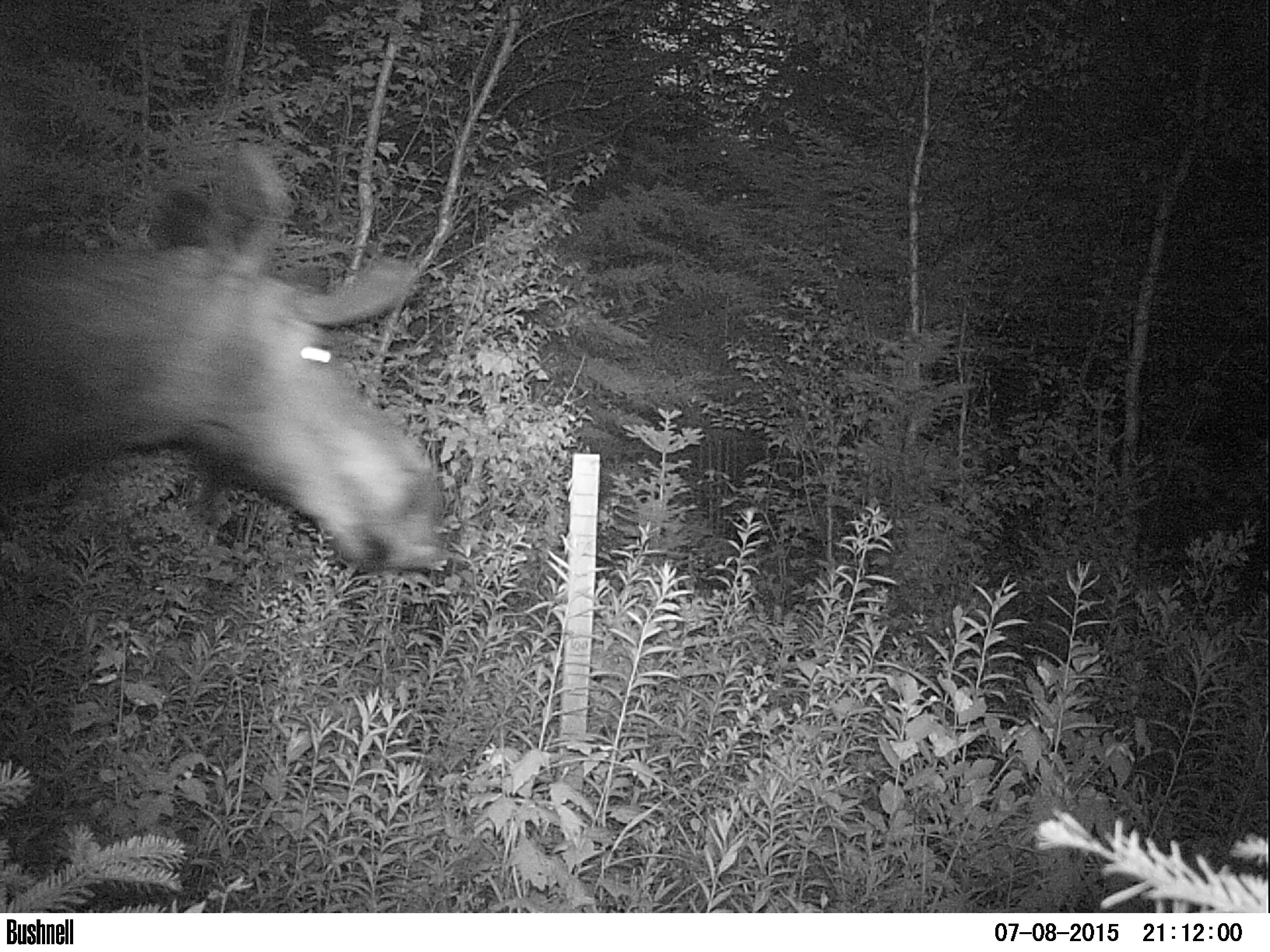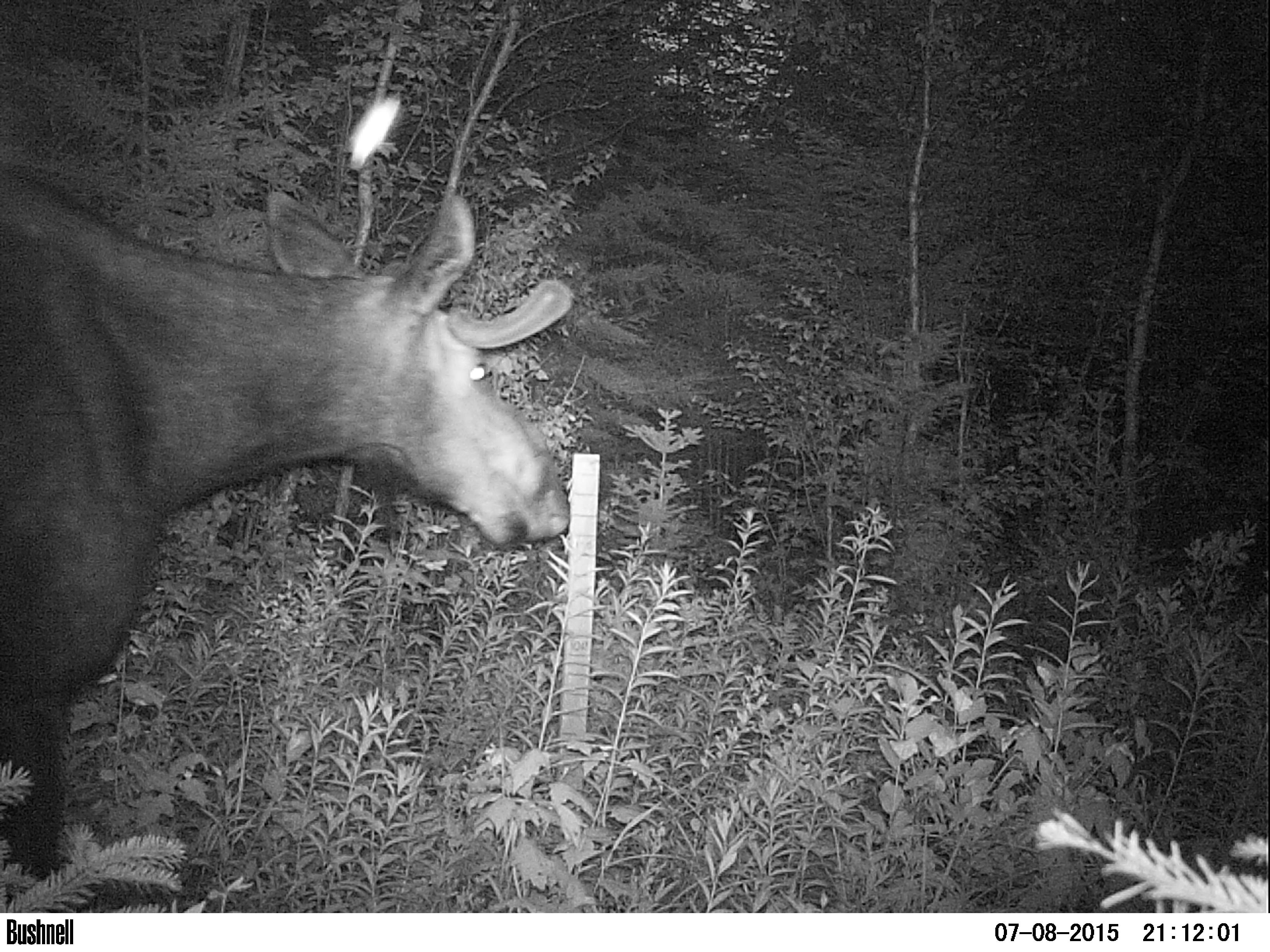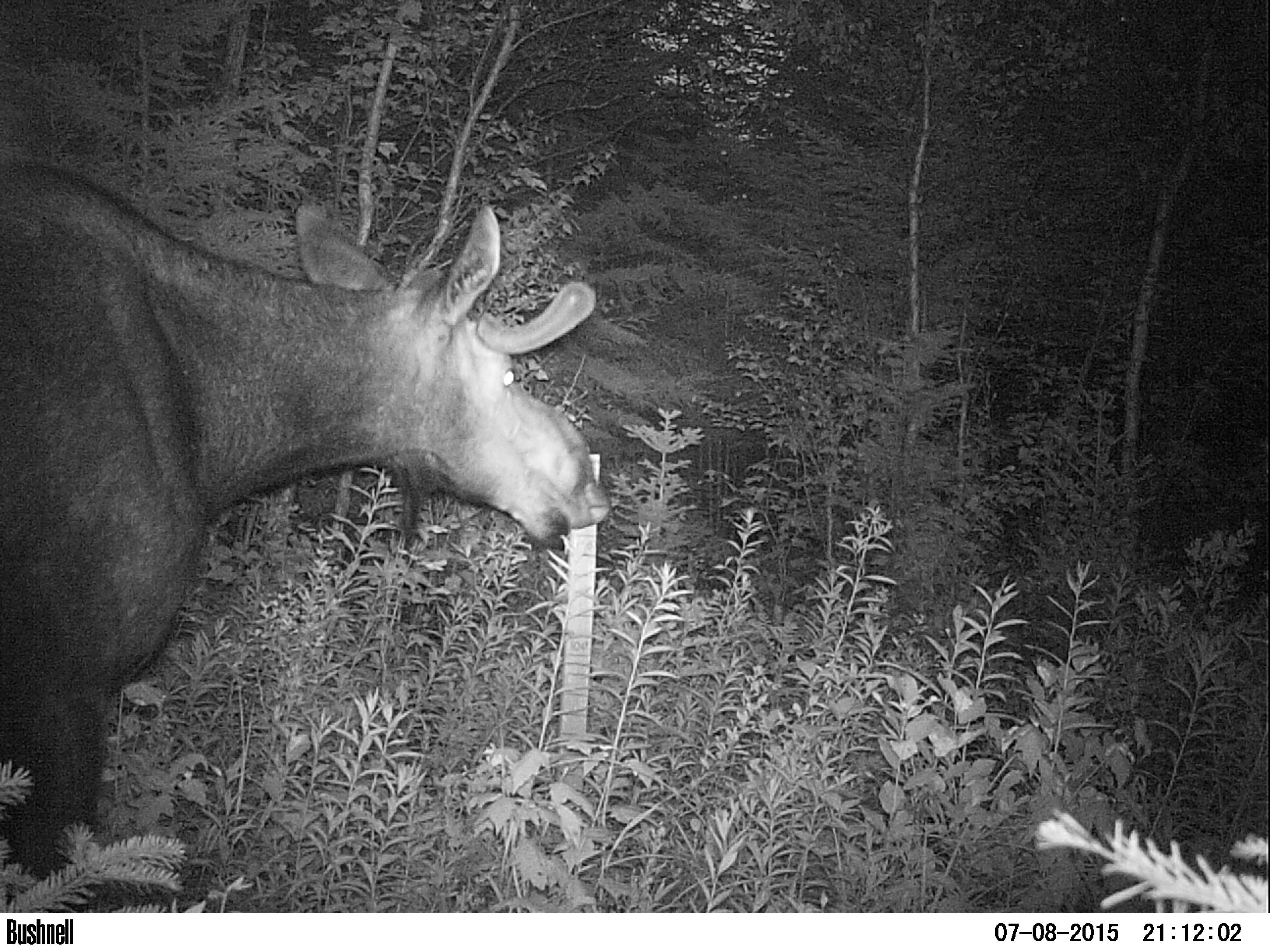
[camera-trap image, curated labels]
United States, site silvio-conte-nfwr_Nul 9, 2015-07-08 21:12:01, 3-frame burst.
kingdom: Animalia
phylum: Chordata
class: Mammalia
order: Artiodactyla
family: Cervidae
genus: Alces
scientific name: Alces alces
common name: moose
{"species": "moose (Alces alces)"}